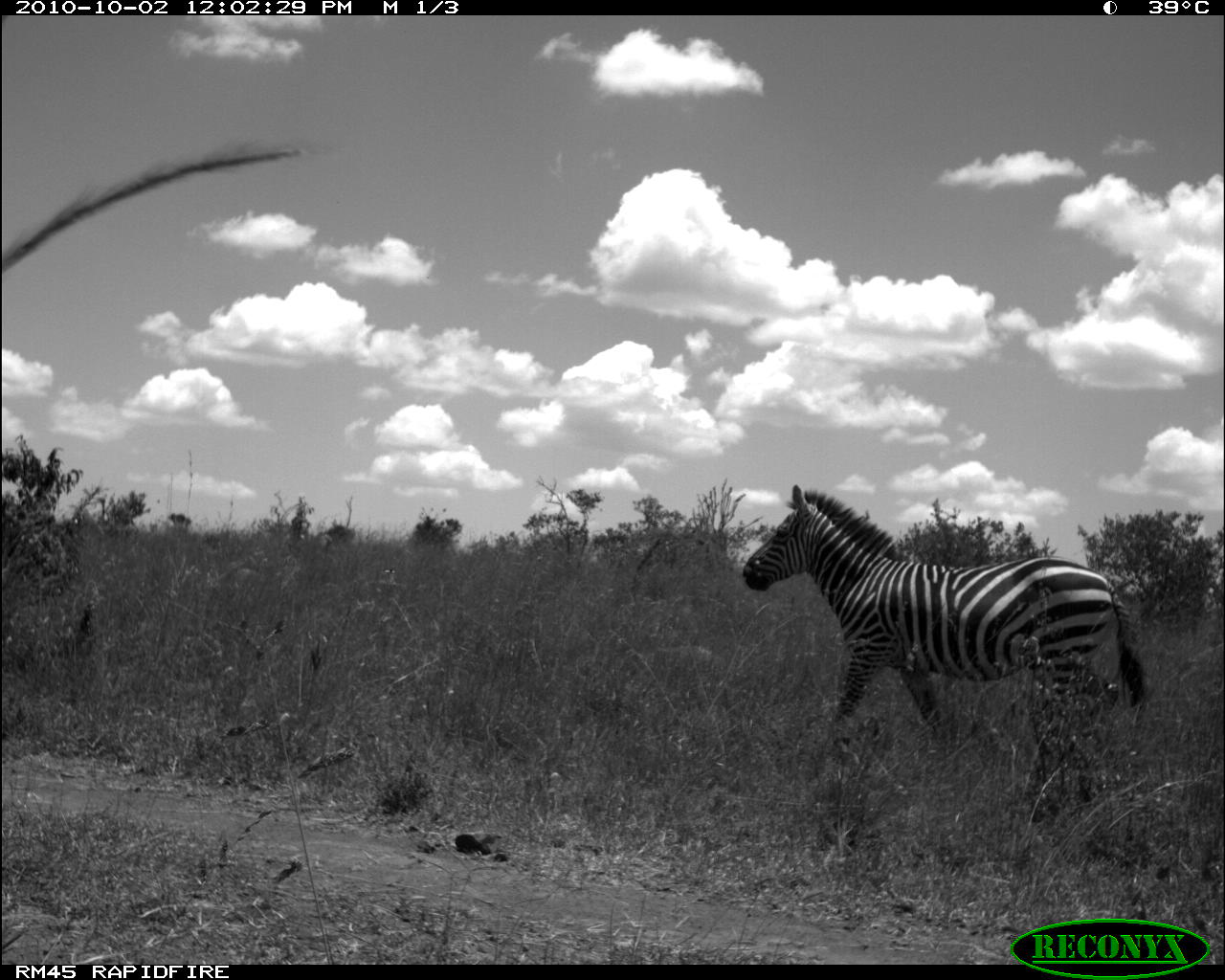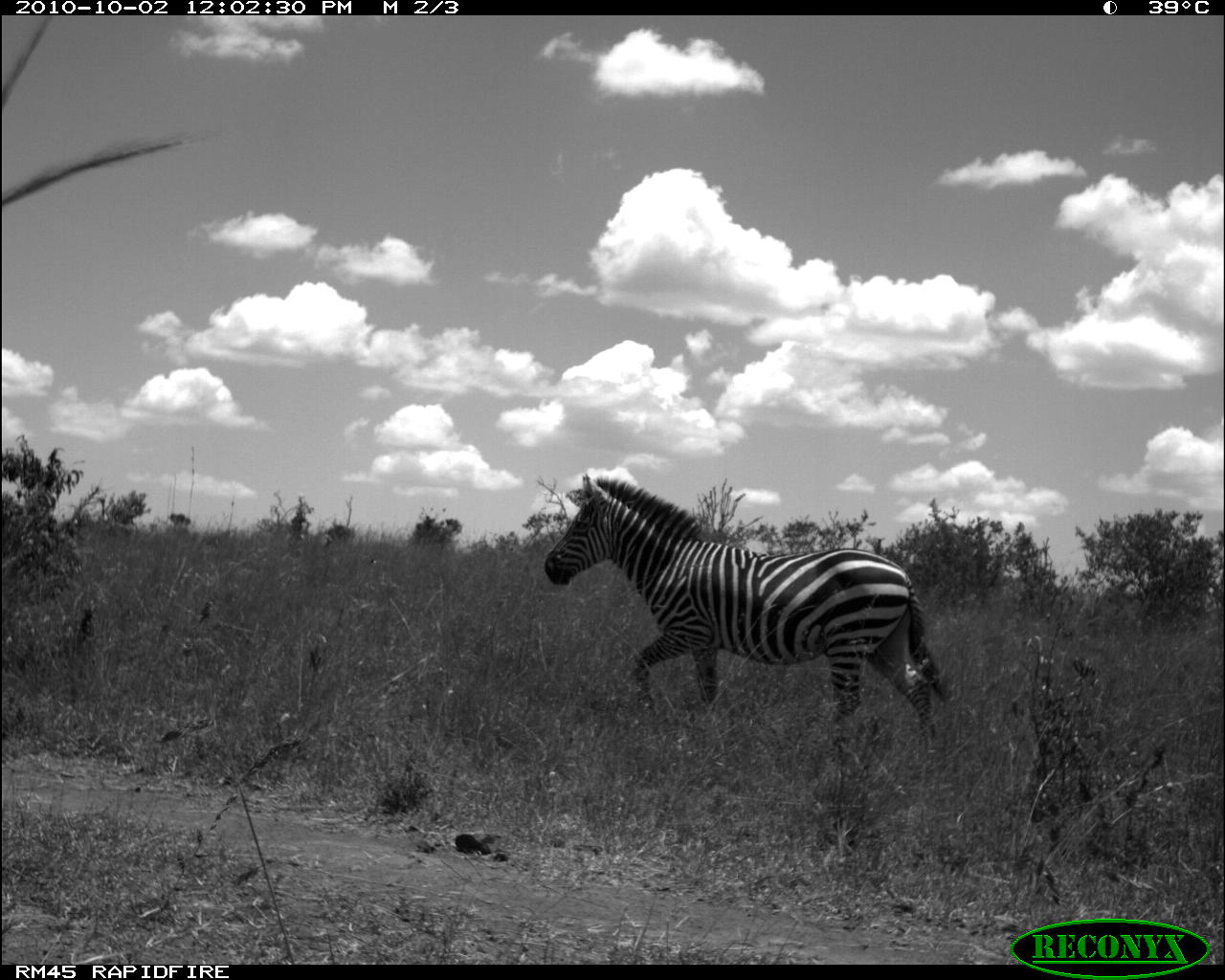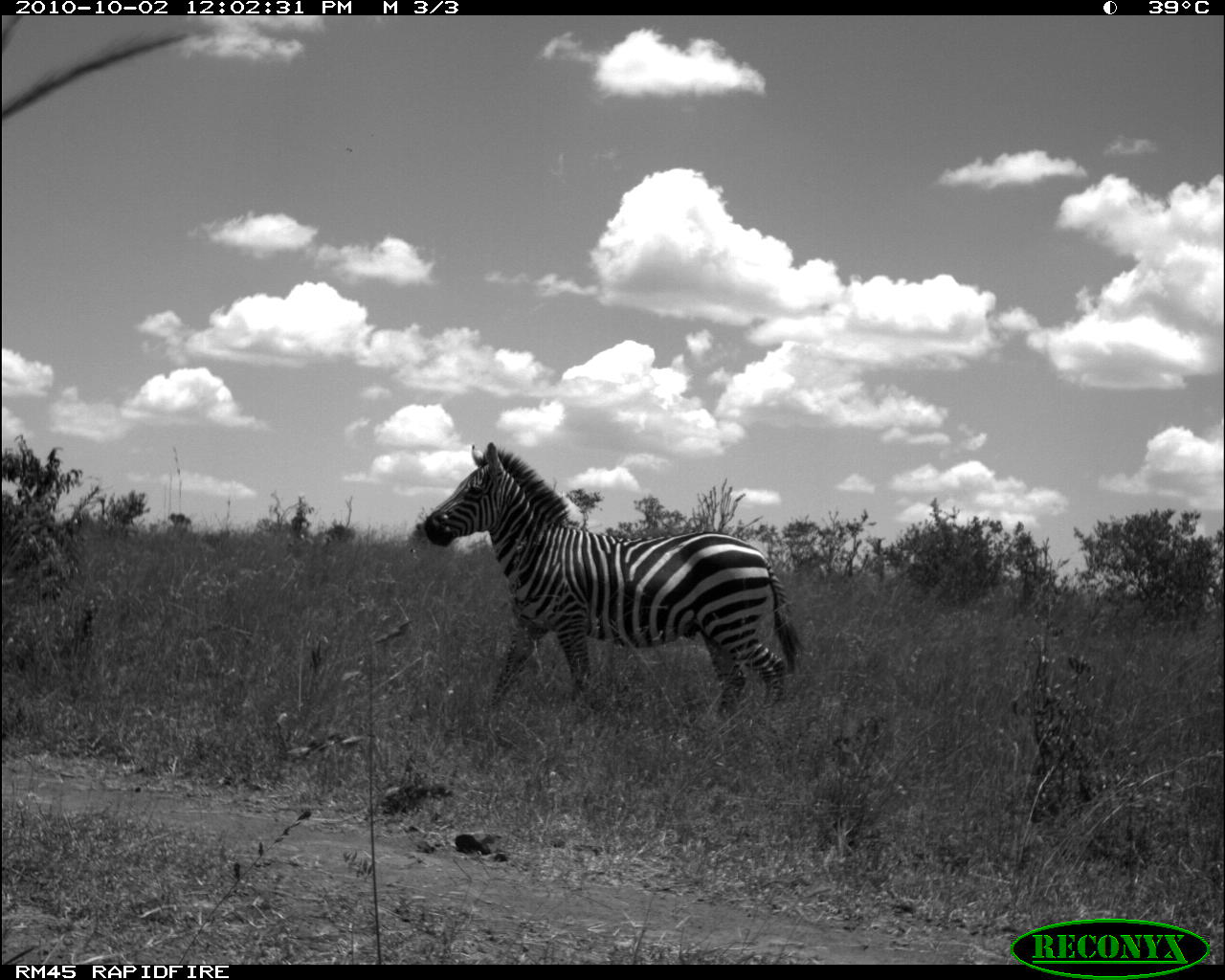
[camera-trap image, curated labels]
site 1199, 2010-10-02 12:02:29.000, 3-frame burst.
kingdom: Animalia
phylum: Chordata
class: Mammalia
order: Perissodactyla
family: Equidae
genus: Equus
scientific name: Equus quagga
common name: plains zebra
Equus quagga (plains zebra), count 1.